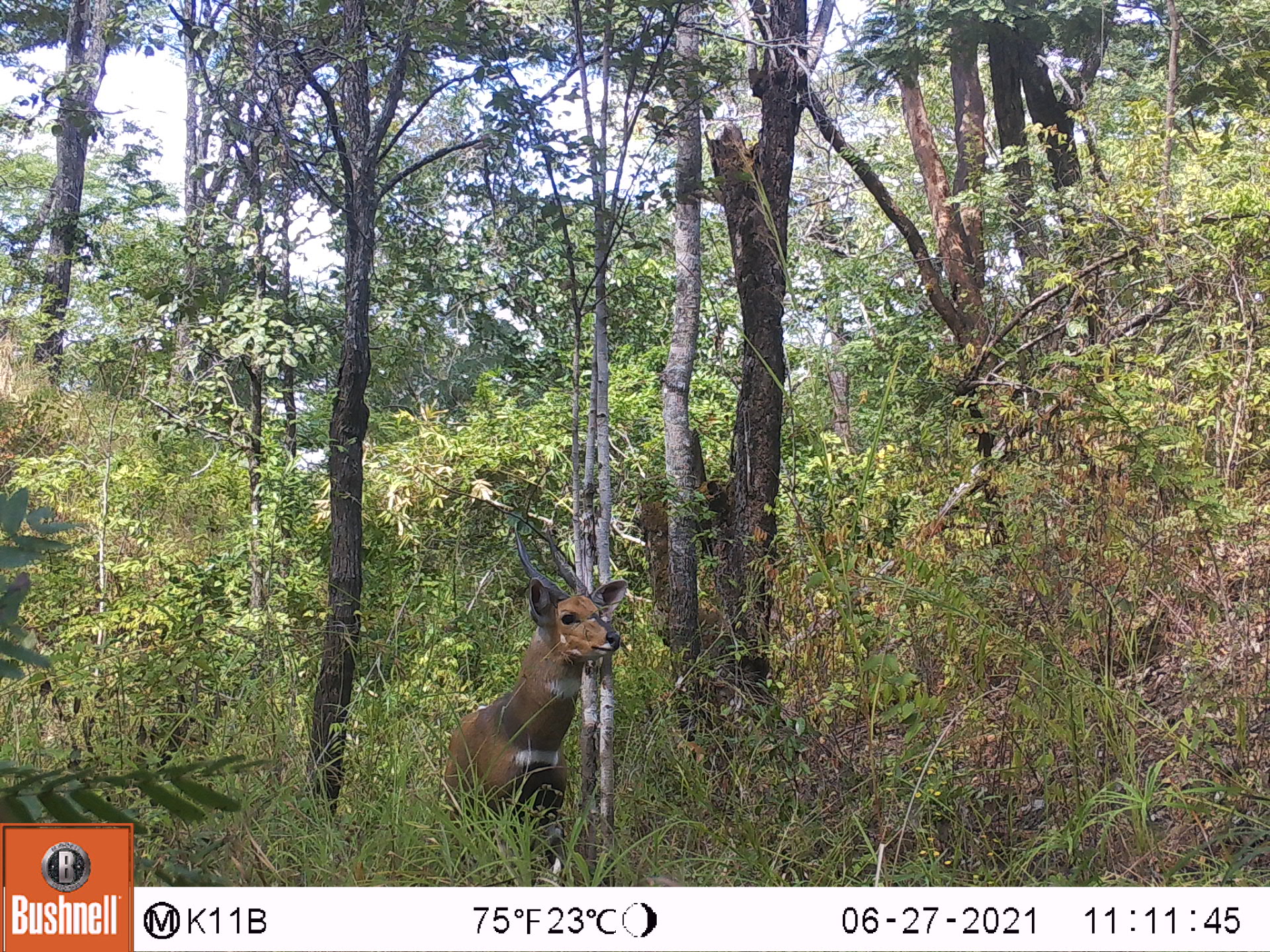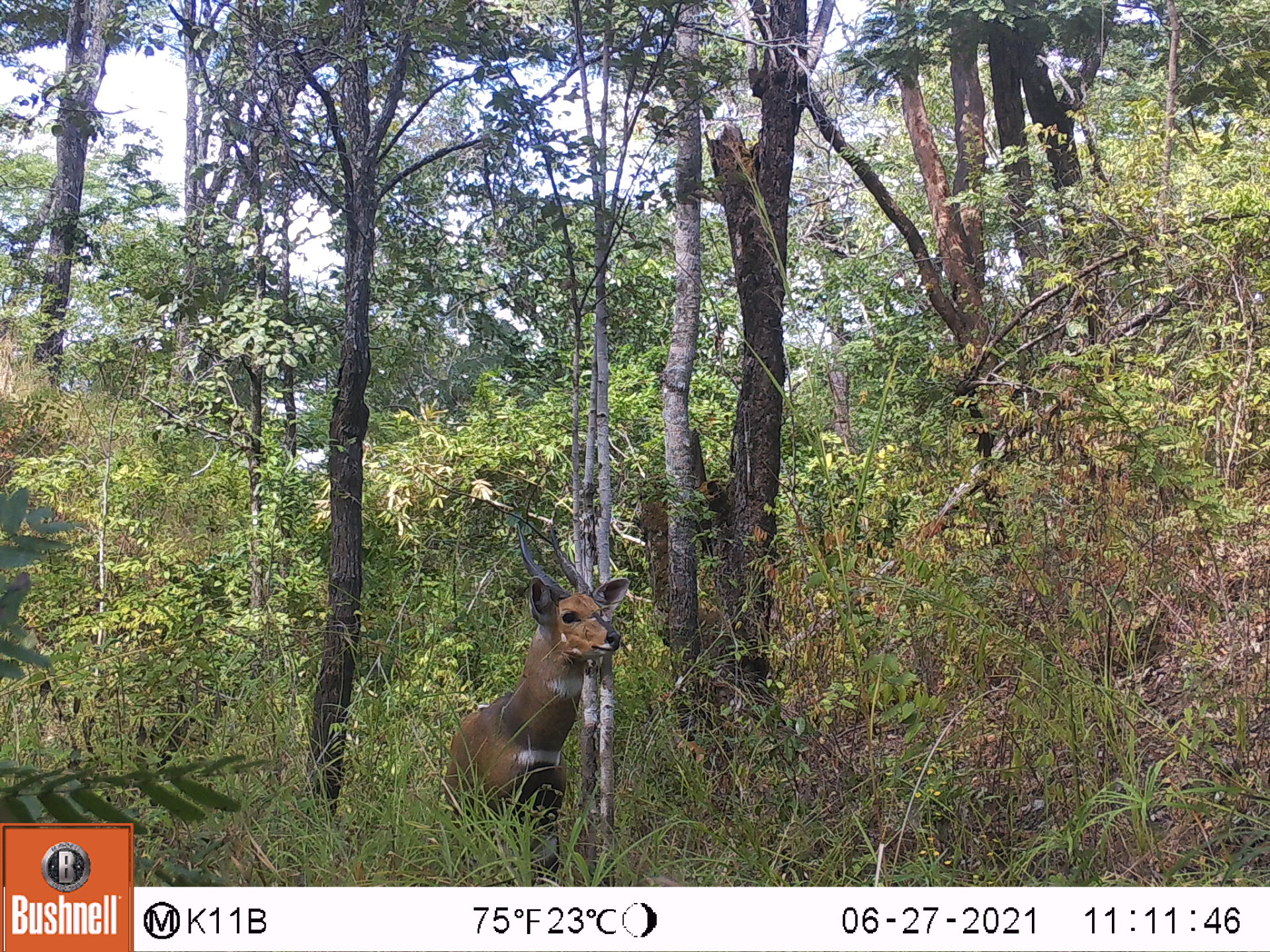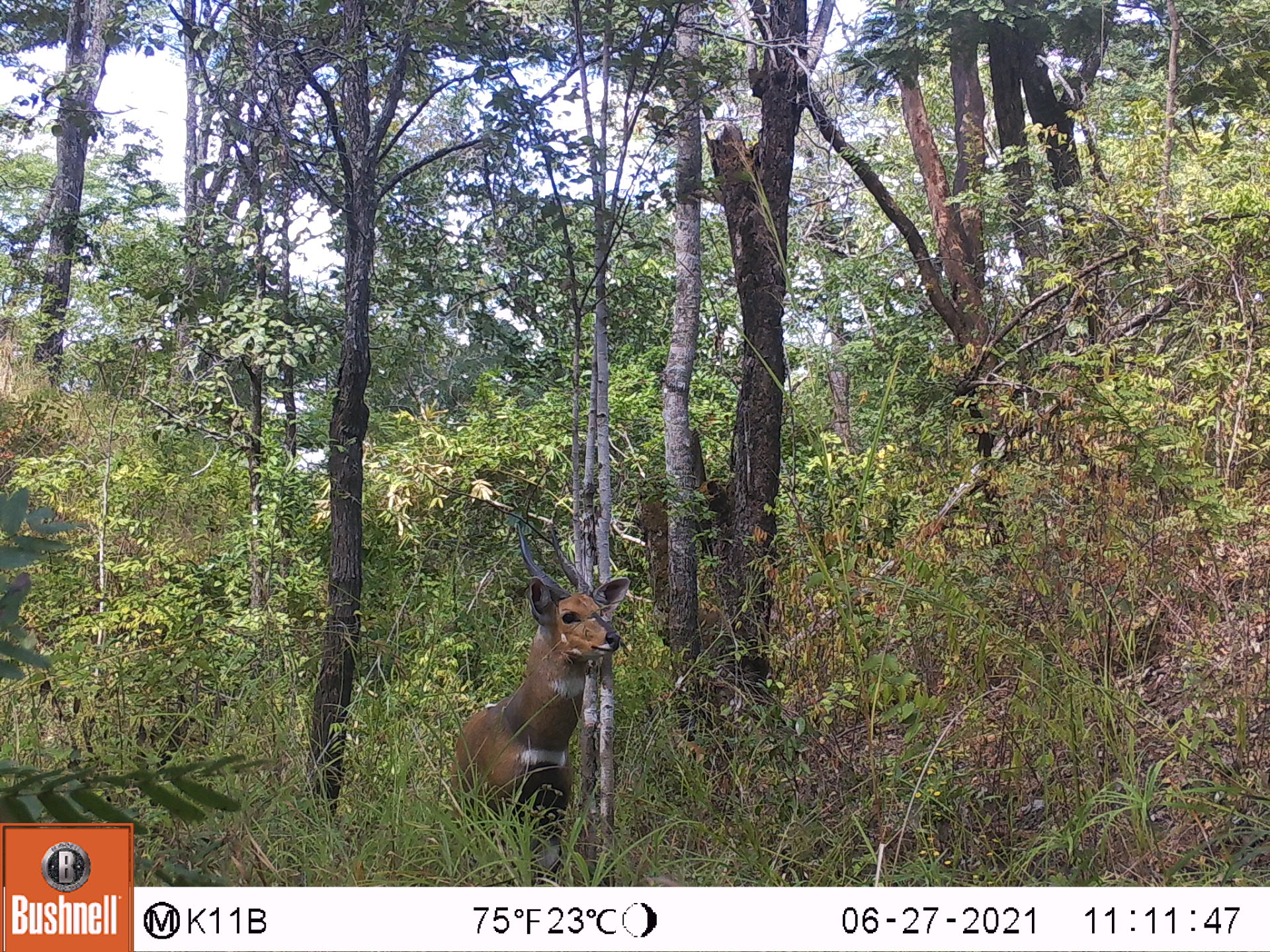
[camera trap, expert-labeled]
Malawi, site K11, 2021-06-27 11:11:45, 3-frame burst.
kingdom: Animalia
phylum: Chordata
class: Mammalia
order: Artiodactyla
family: Bovidae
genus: Tragelaphus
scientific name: Tragelaphus sylvaticus sylvaticus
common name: cape bushbuck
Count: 1.